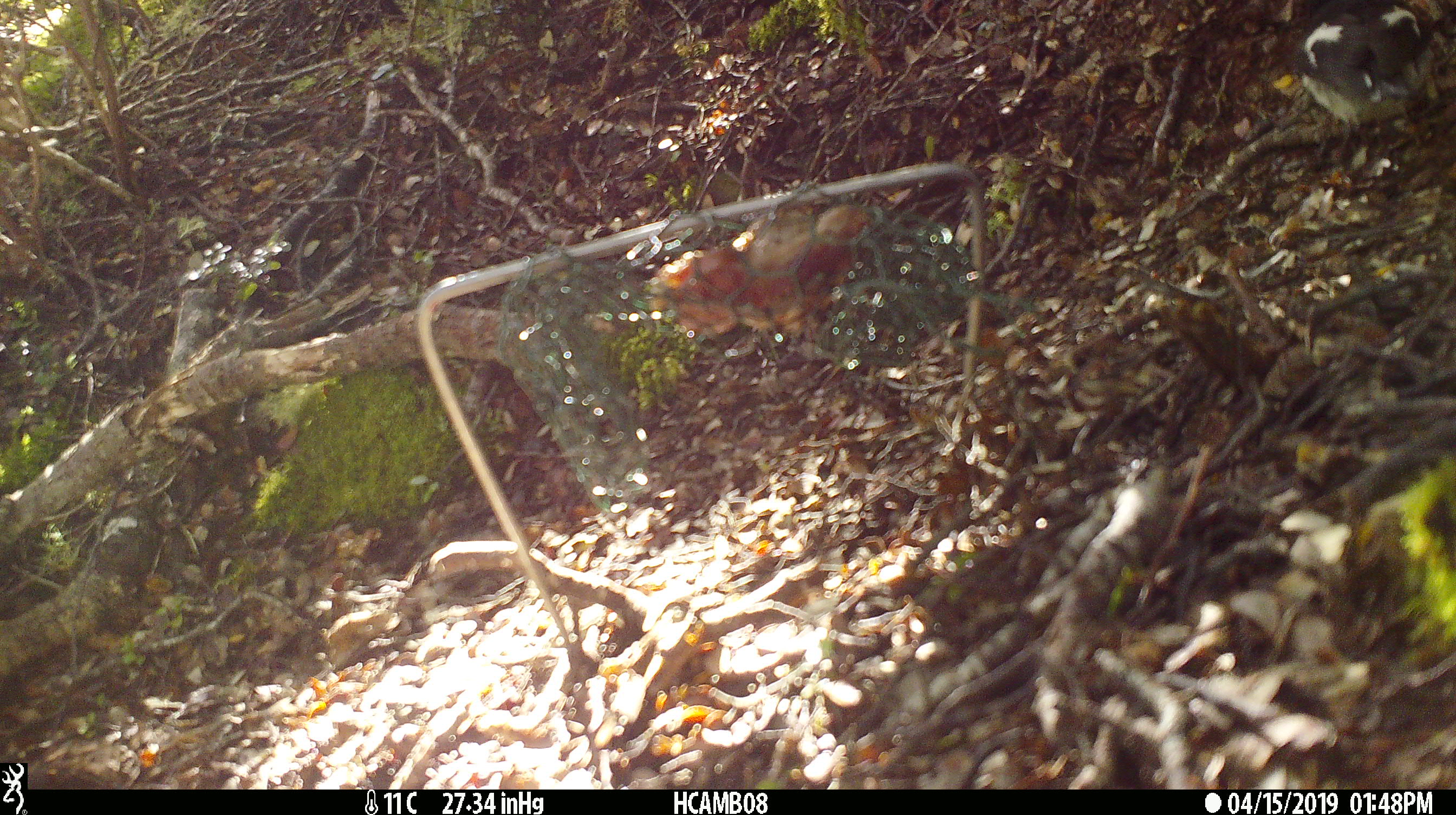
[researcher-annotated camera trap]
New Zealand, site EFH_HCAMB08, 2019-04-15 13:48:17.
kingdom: Animalia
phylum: Chordata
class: Aves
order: Passeriformes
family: Petroicidae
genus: Petroica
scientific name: Petroica macrocephala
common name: tomtit